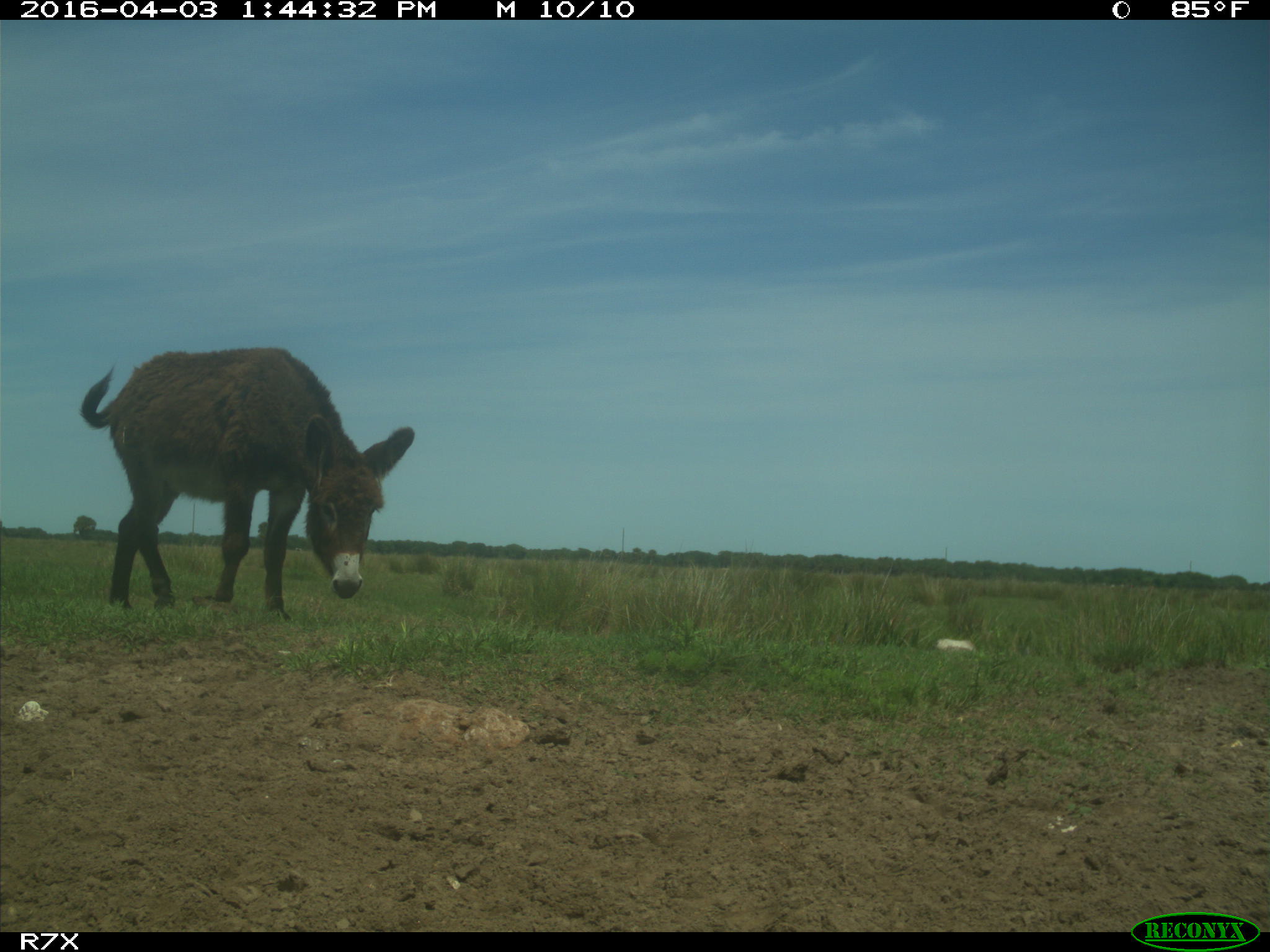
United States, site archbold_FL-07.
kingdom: Animalia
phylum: Chordata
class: Mammalia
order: Perissodactyla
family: Equidae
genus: Equus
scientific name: Equus africanus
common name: african wild ass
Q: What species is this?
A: Equus africanus (african wild ass).